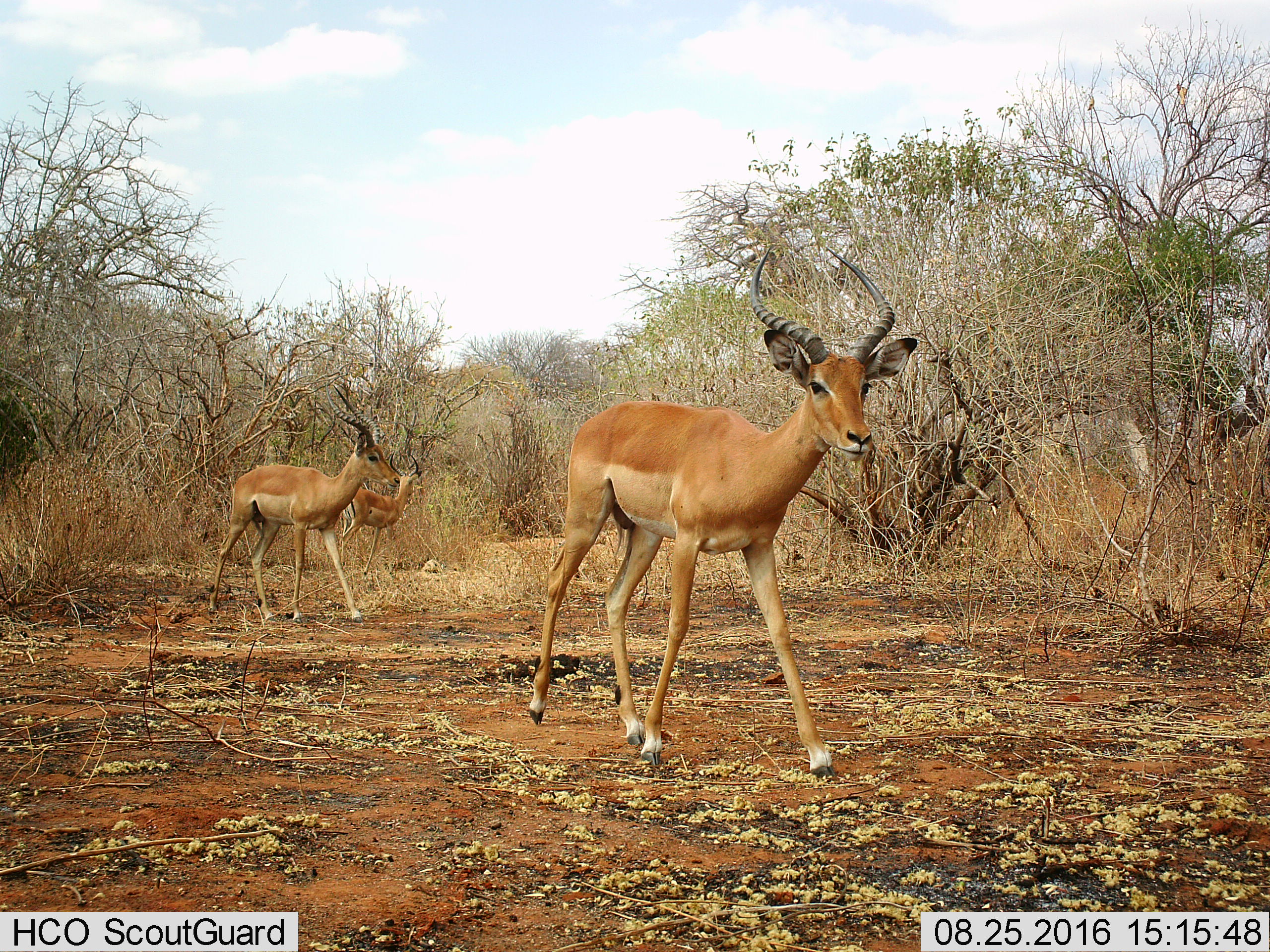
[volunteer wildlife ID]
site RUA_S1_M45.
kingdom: Animalia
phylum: Chordata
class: Mammalia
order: Artiodactyla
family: Bovidae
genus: Aepyceros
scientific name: Aepyceros melampus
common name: impala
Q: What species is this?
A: Impala (Aepyceros melampus).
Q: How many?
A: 3.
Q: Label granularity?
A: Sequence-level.